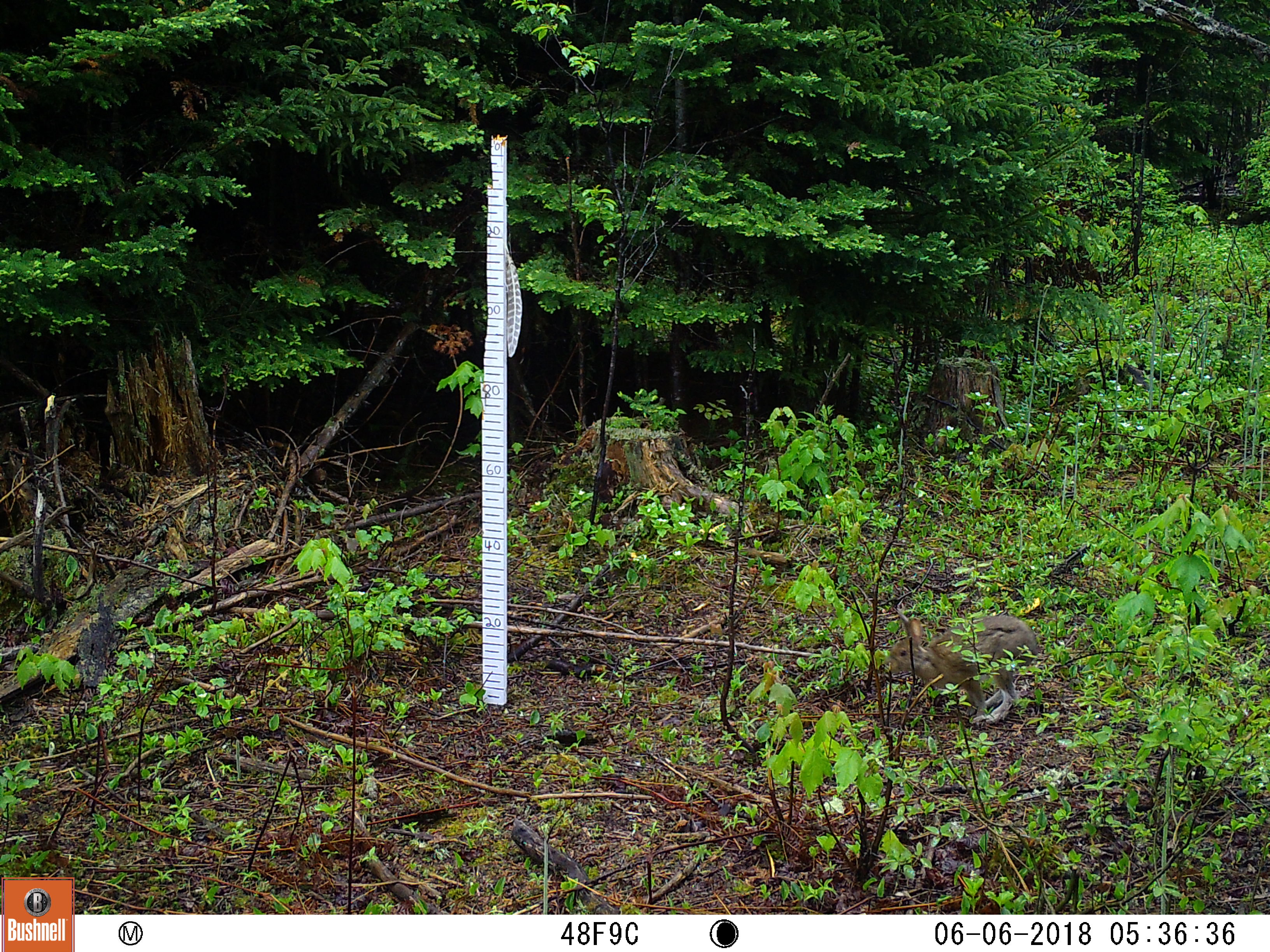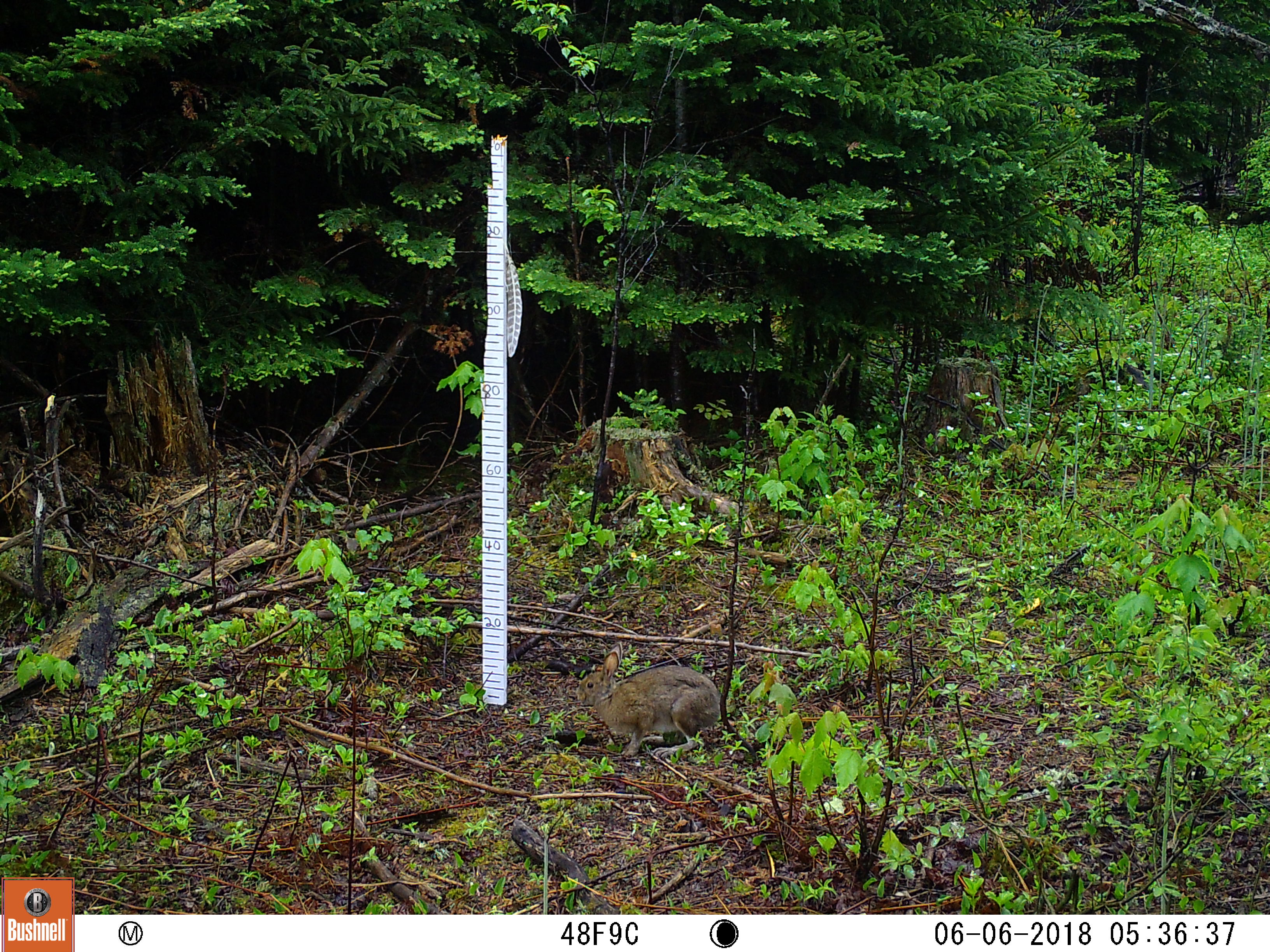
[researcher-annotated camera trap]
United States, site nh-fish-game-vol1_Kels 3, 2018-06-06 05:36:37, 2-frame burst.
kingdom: Animalia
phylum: Chordata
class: Mammalia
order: Lagomorpha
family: Leporidae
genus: Lepus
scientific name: Lepus americanus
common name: snowshoe hare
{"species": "snowshoe hare (Lepus americanus)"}